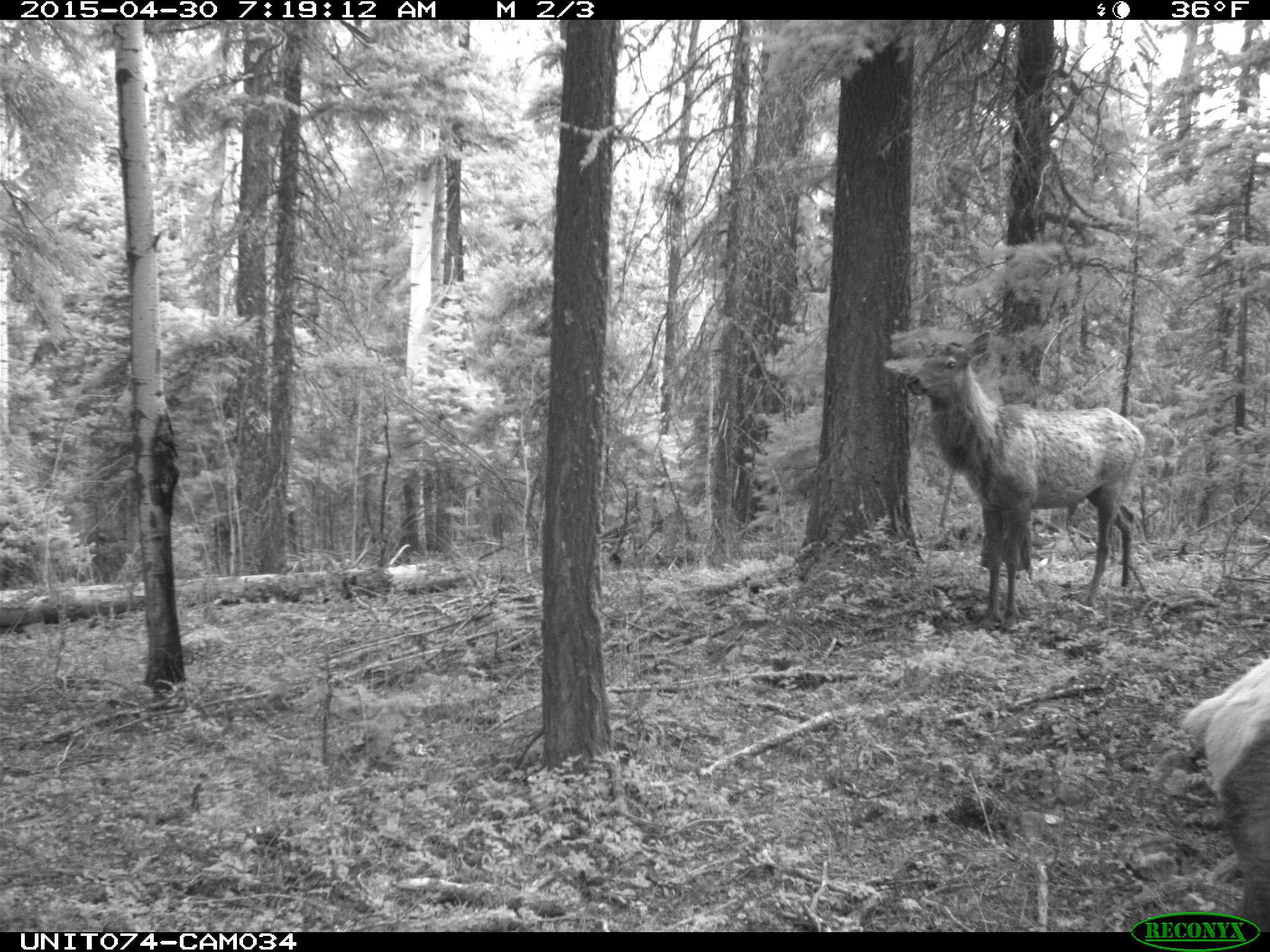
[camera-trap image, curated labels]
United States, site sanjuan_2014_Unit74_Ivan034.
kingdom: Animalia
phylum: Chordata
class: Mammalia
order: Artiodactyla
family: Cervidae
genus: Cervus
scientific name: Cervus elaphus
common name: red deer